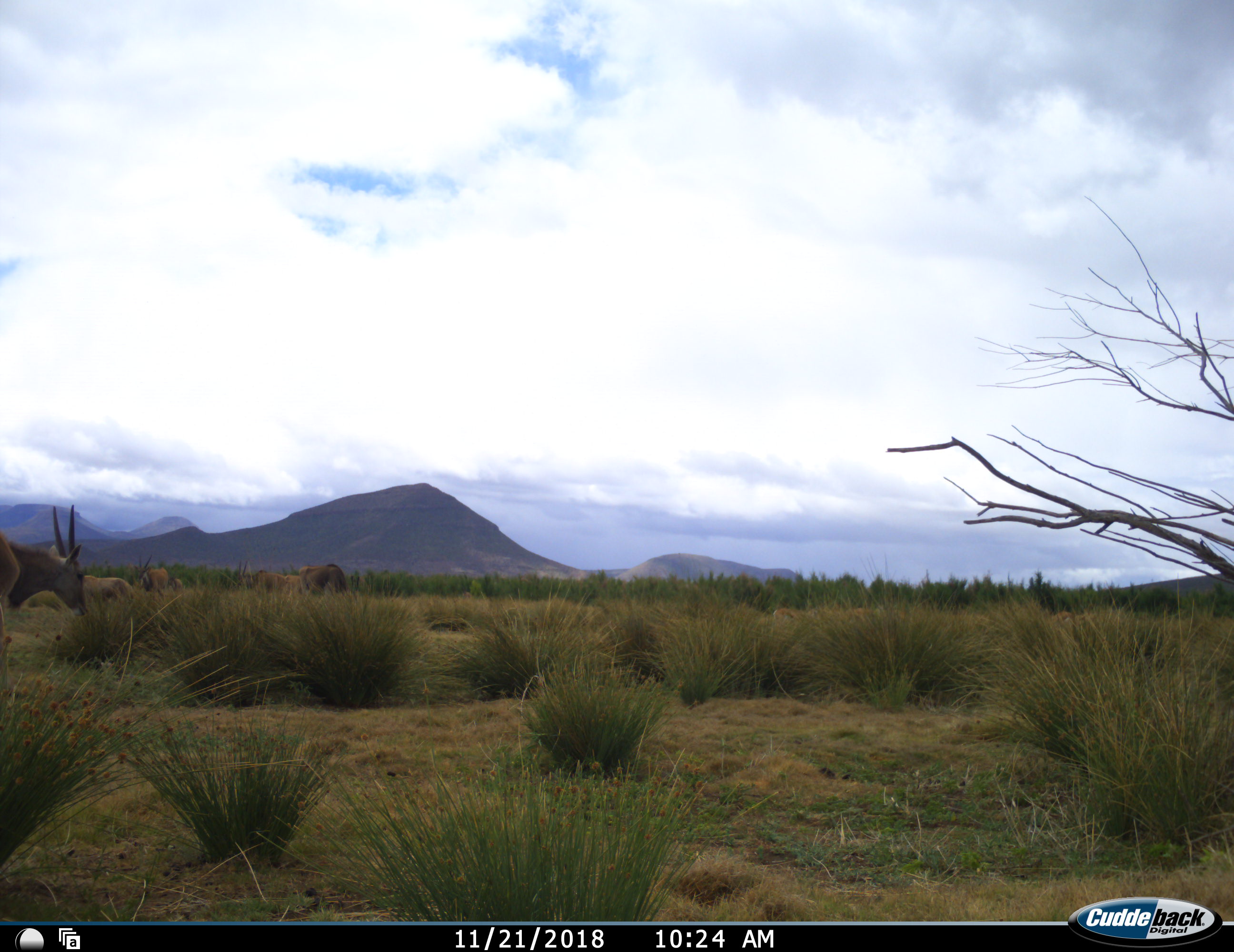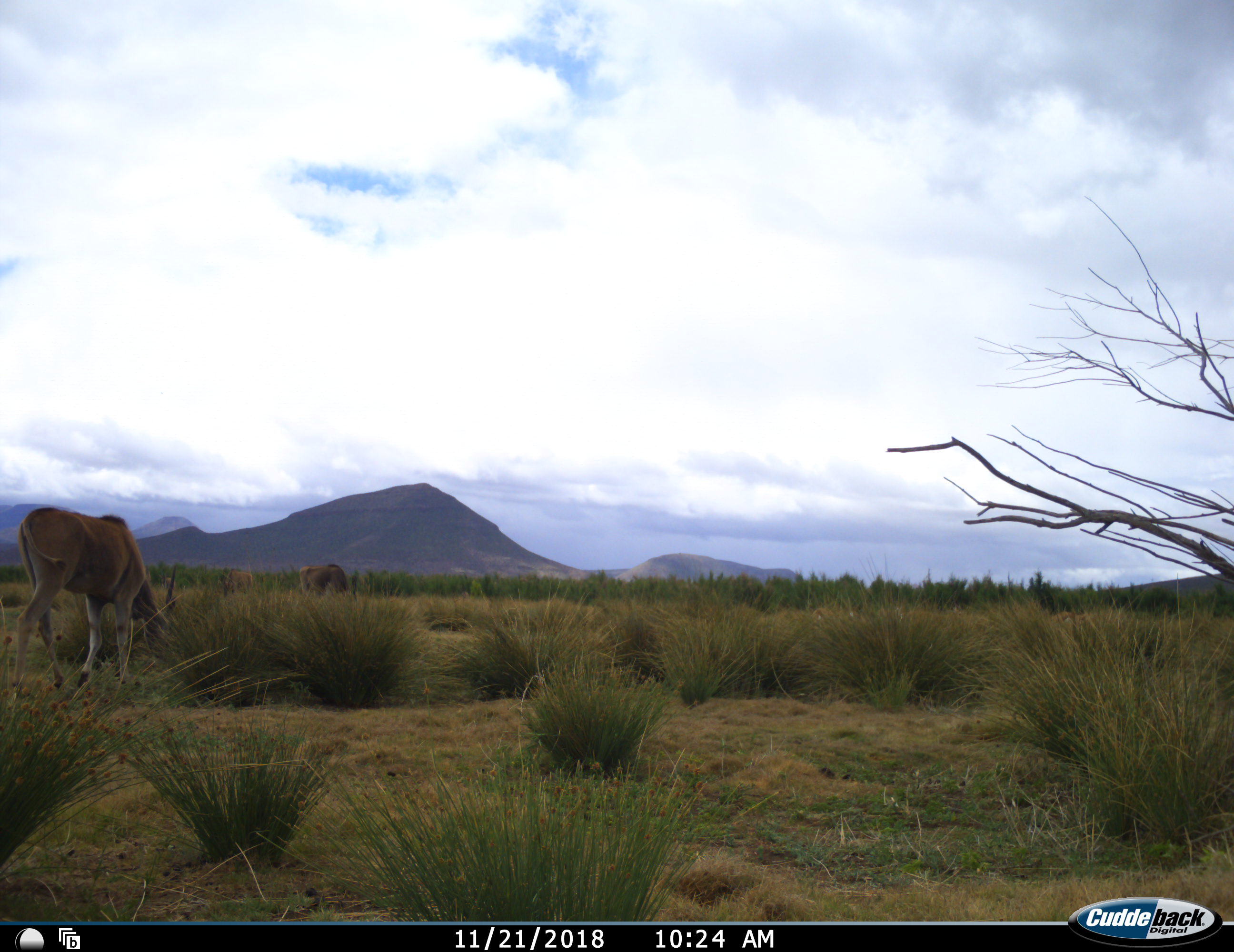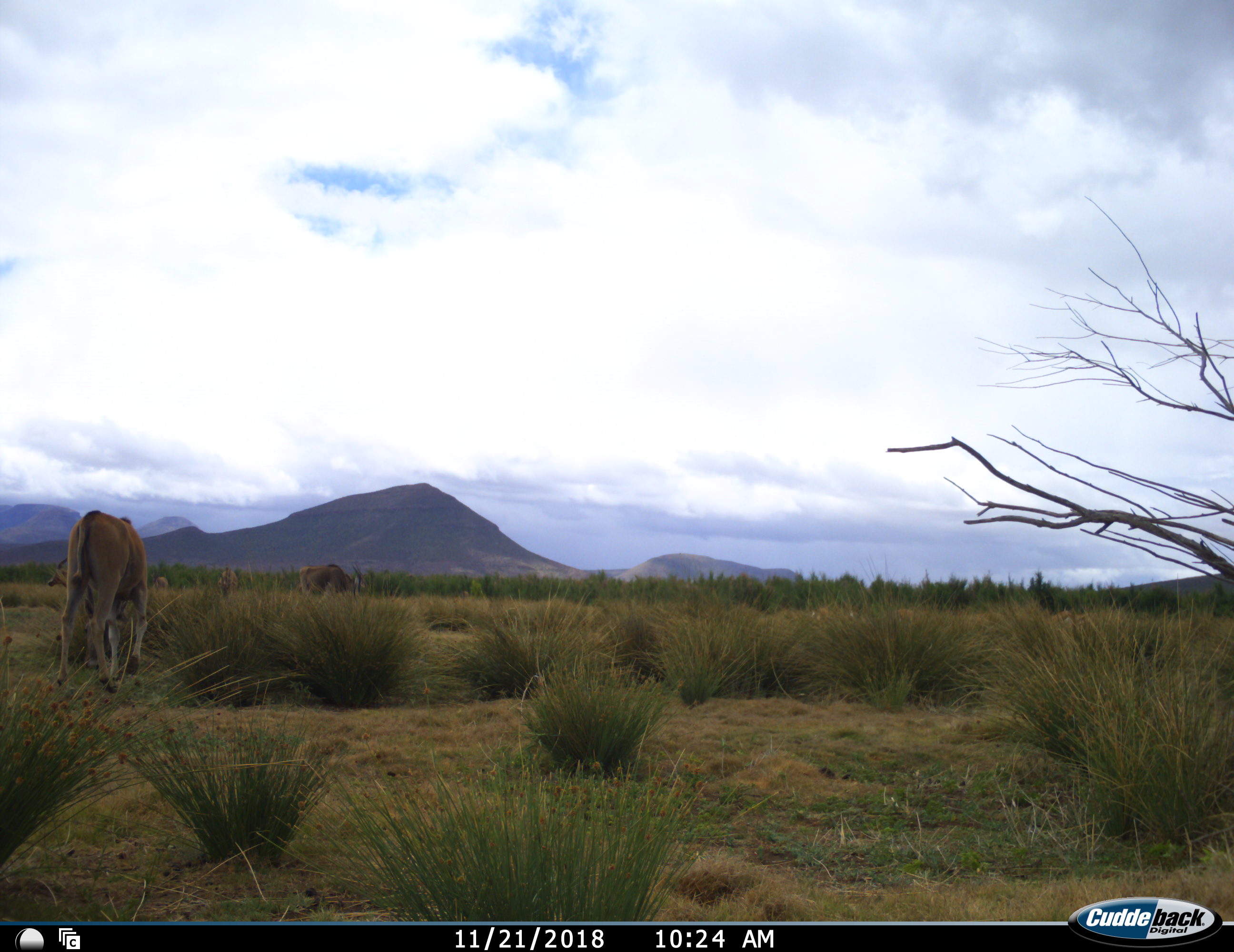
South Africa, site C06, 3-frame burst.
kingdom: Animalia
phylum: Chordata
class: Mammalia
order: Artiodactyla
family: Bovidae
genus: Tragelaphus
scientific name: Tragelaphus oryx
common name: eland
Eland (Tragelaphus oryx), count 5. Behavior (volunteer vote fractions): standing 60%, resting 0%, moving 80%, interacting 0%. Young present (vote fraction): 10%. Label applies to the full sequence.